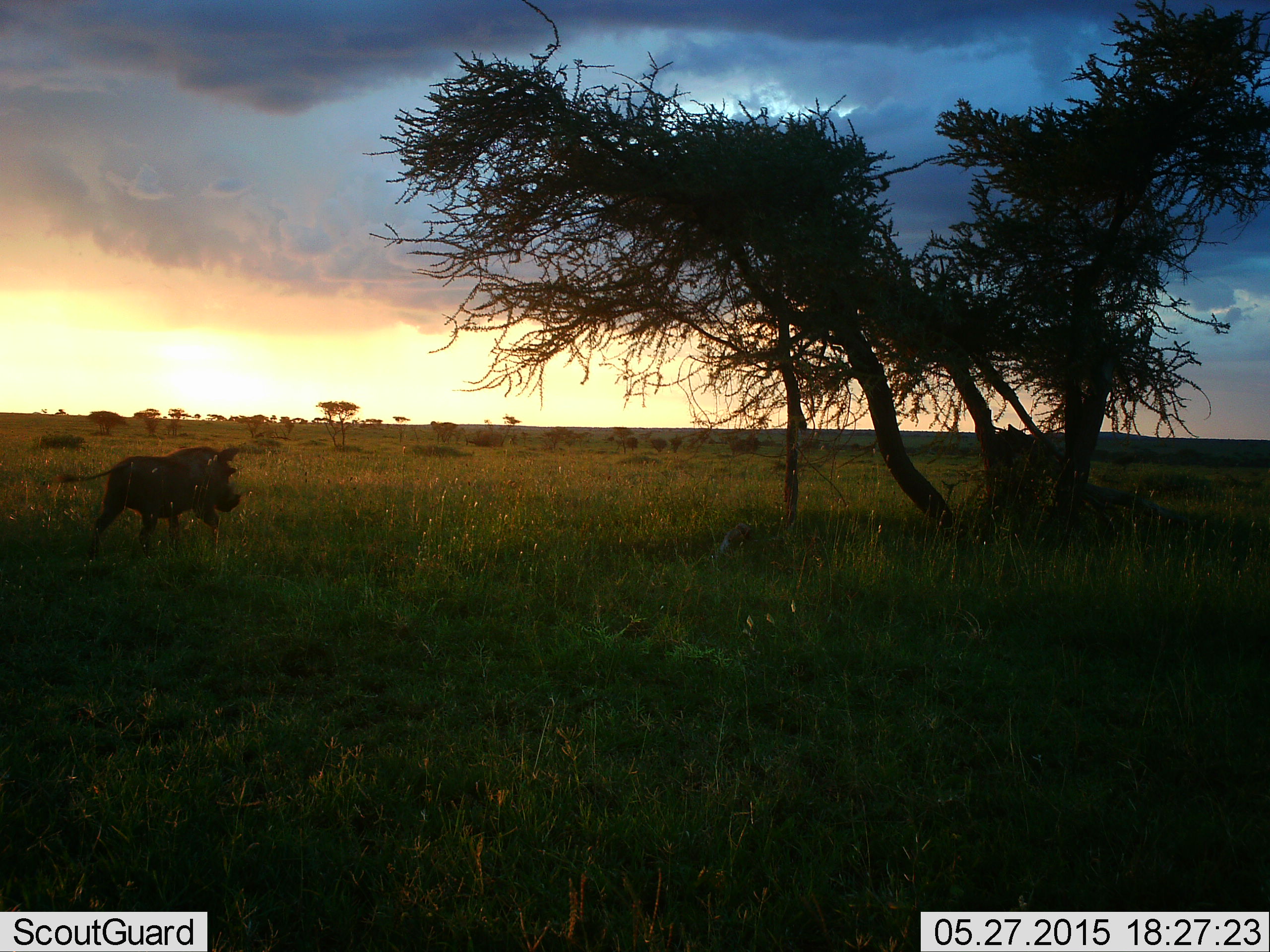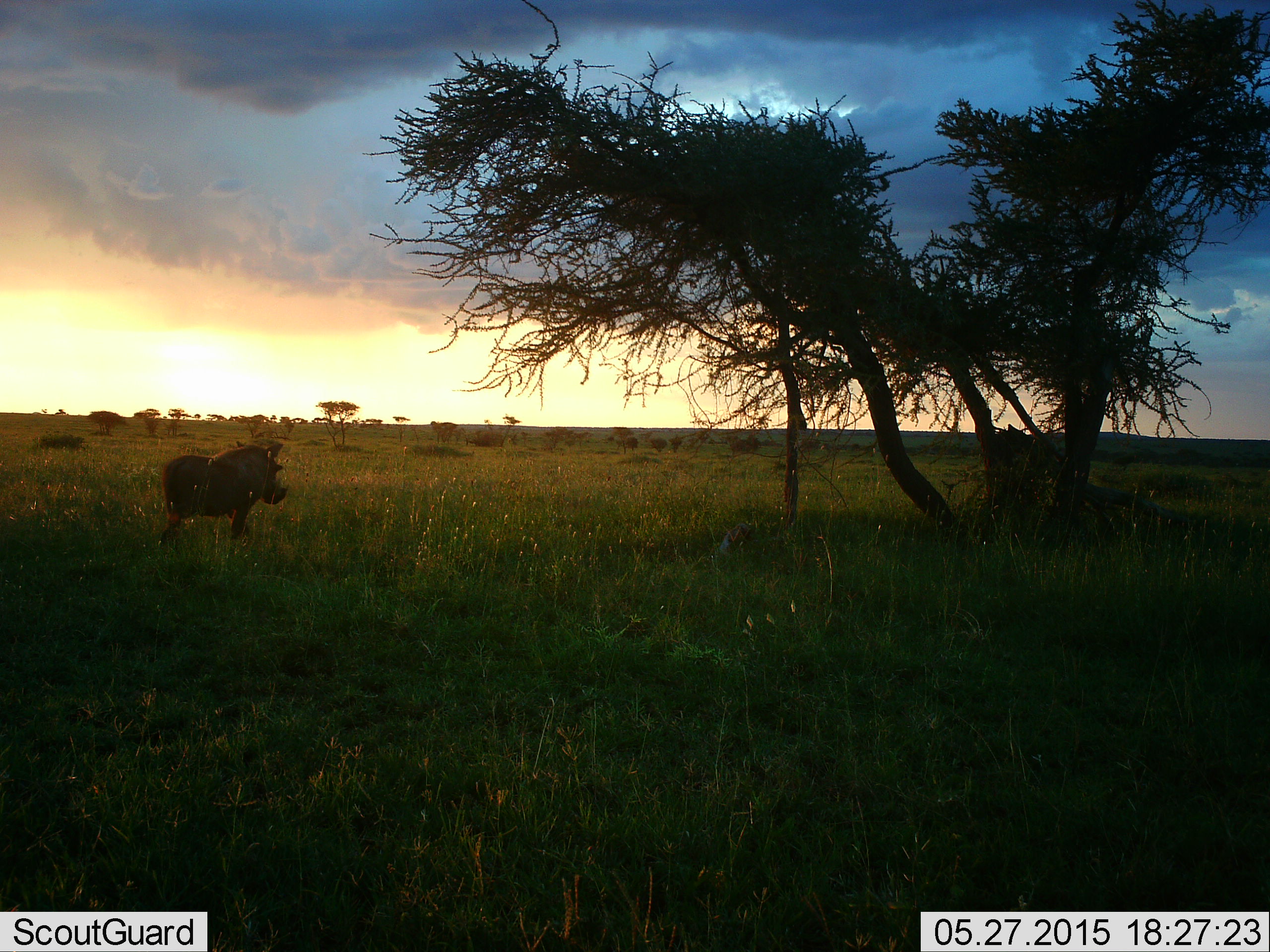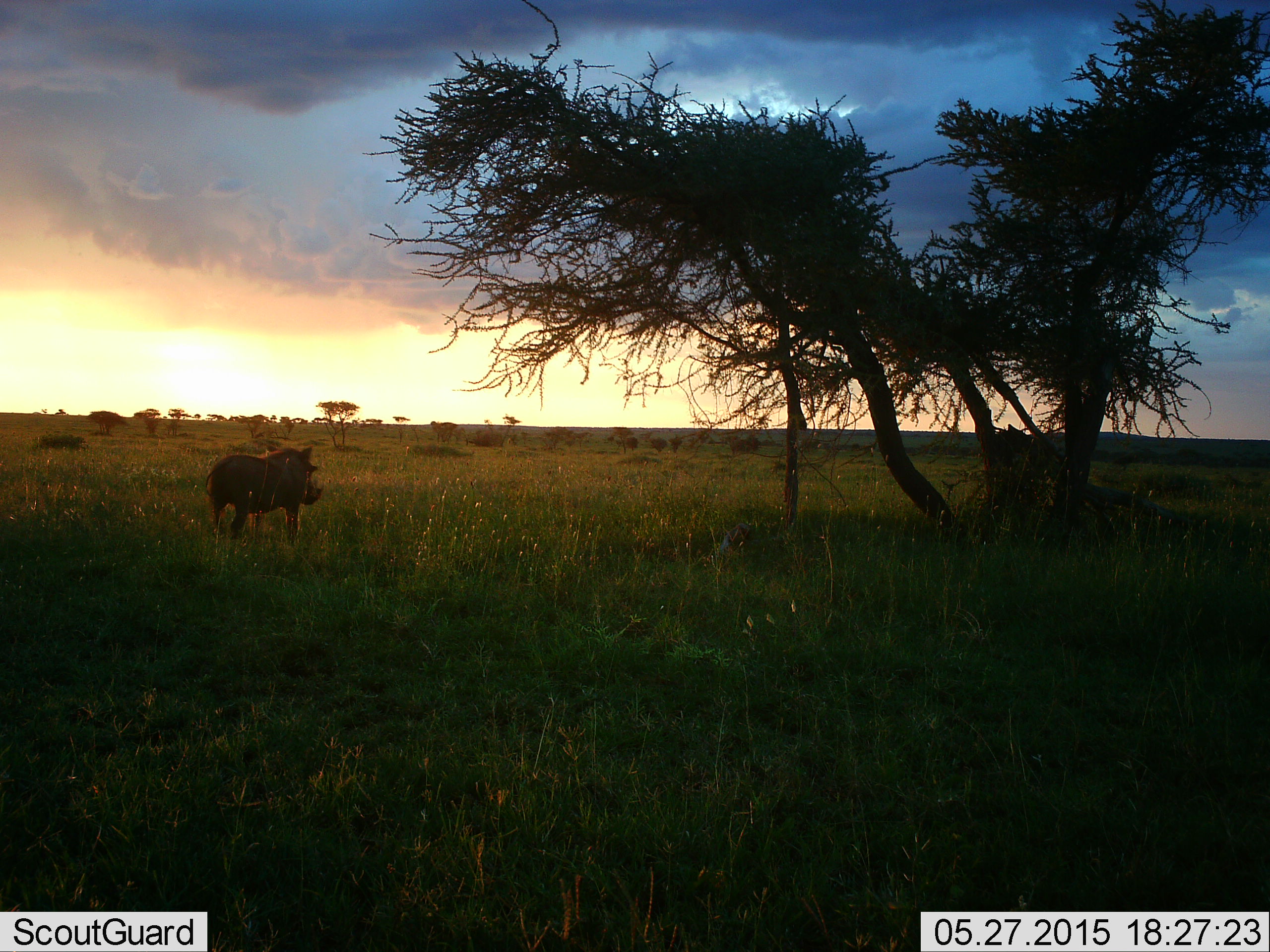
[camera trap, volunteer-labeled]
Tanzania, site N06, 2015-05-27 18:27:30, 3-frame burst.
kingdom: Animalia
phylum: Chordata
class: Mammalia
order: Artiodactyla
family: Suidae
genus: Phacochoerus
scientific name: Phacochoerus africanus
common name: warthog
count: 1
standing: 30%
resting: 0%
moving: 70%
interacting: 0%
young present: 0%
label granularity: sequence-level